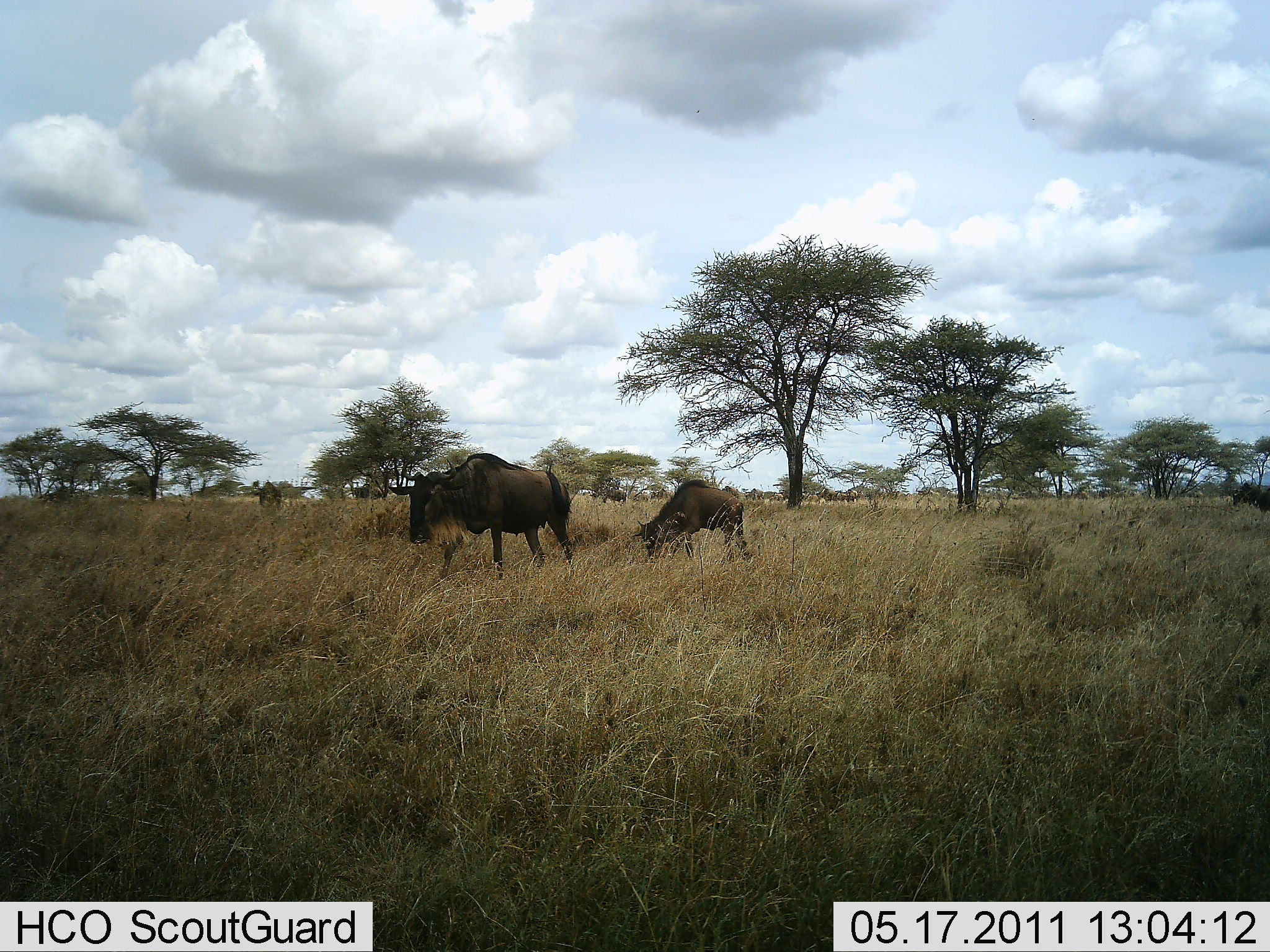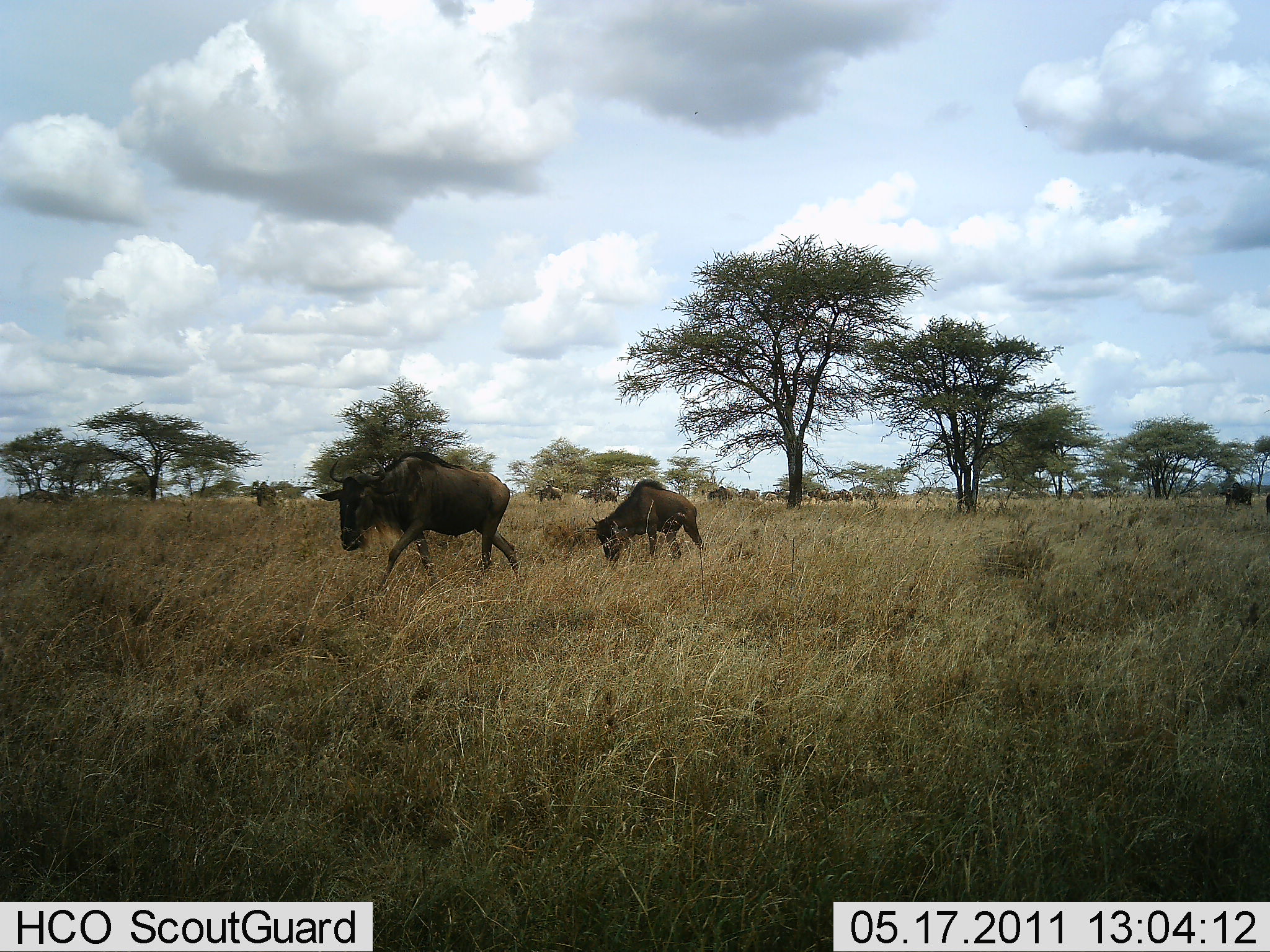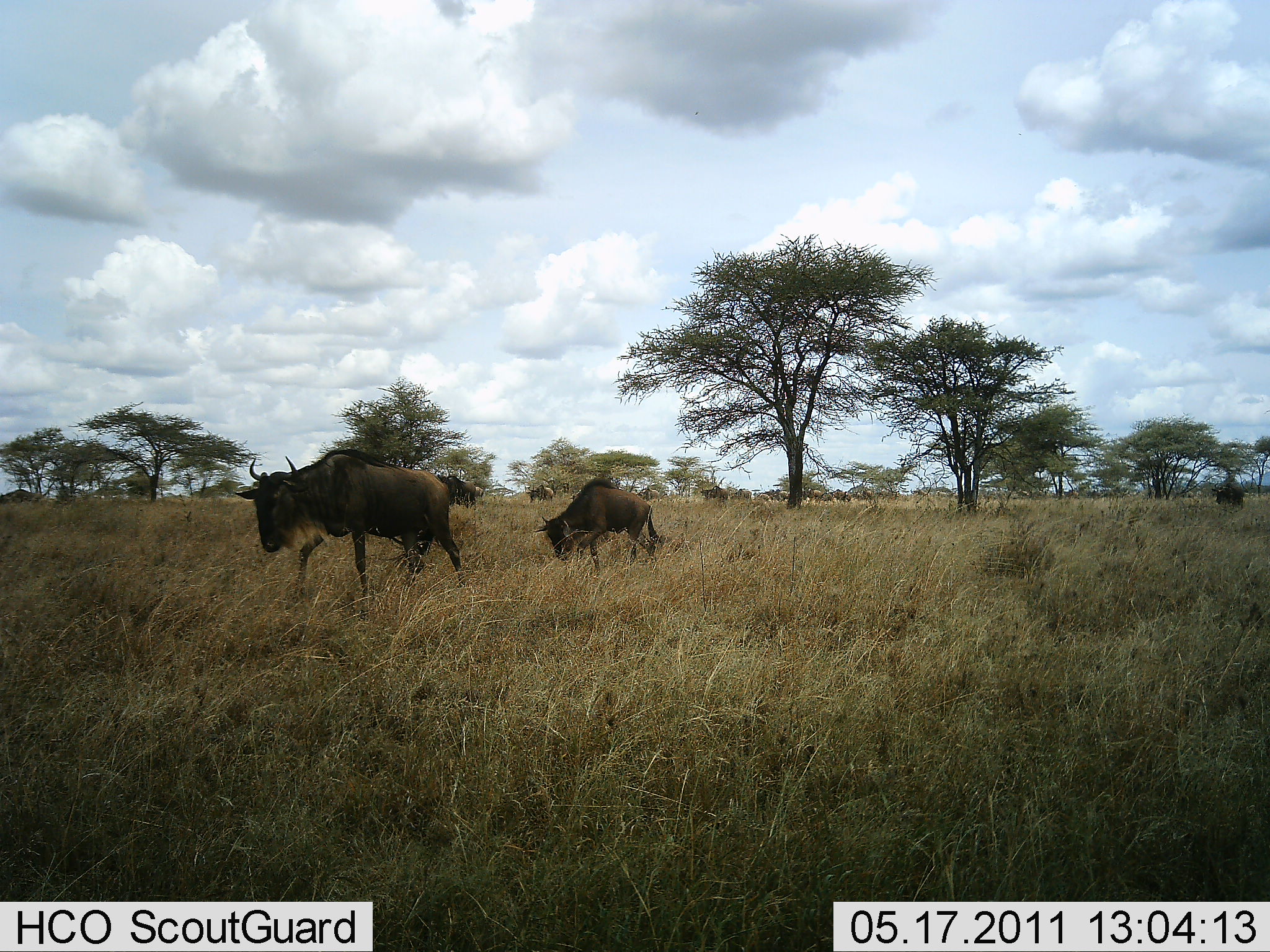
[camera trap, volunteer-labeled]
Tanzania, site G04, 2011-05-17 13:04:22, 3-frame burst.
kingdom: Animalia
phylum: Chordata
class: Mammalia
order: Artiodactyla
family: Bovidae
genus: Connochaetes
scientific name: Connochaetes taurinus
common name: blue wildebeest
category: wildebeest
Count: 11-50.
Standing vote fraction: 20%.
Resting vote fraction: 0%.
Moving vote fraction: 90%.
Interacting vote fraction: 0%.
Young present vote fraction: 20%.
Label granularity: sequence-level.